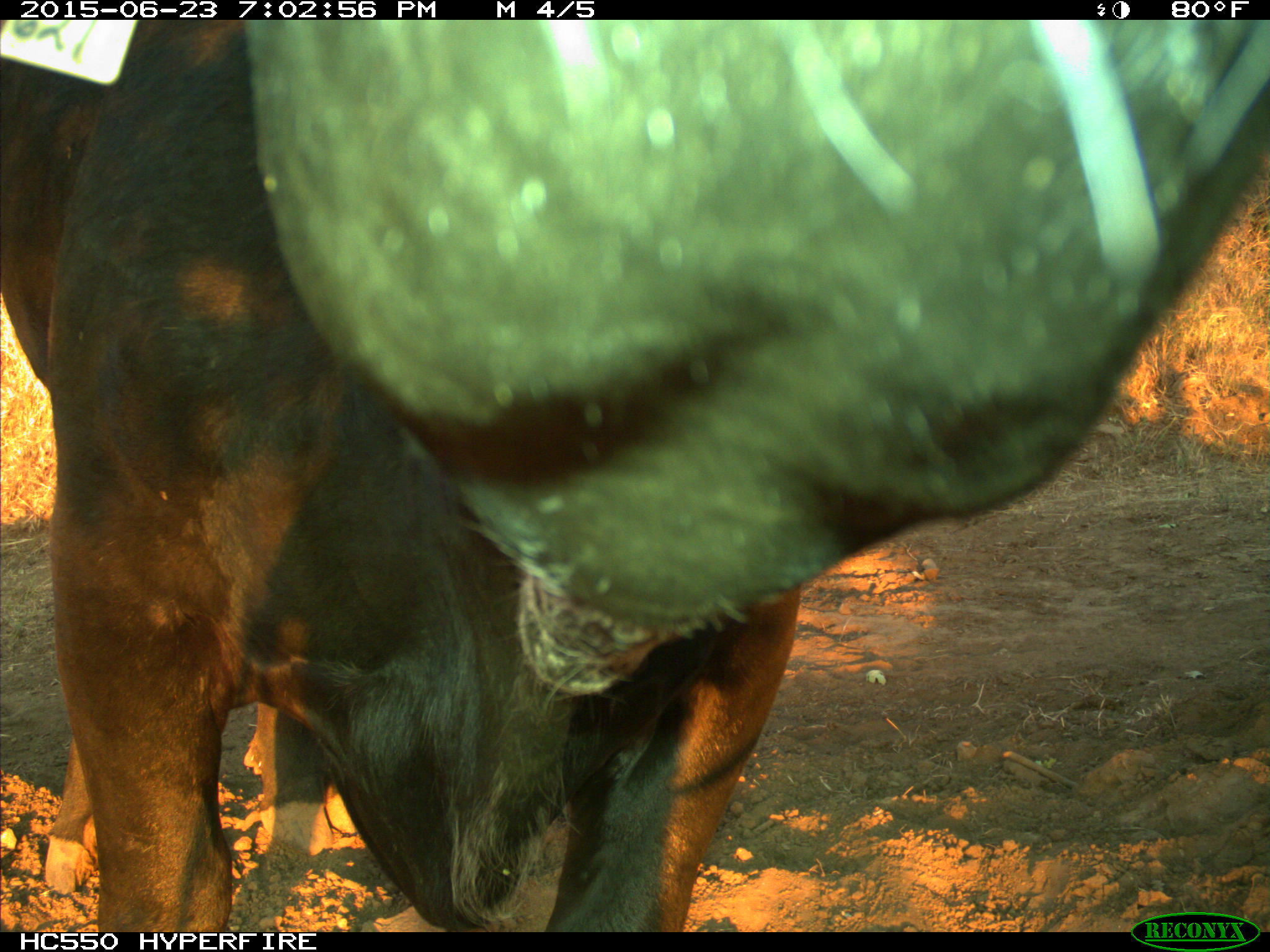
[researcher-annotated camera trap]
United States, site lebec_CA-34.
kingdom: Animalia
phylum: Chordata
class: Mammalia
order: Artiodactyla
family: Bovidae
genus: Bos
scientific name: Bos taurus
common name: domestic cow